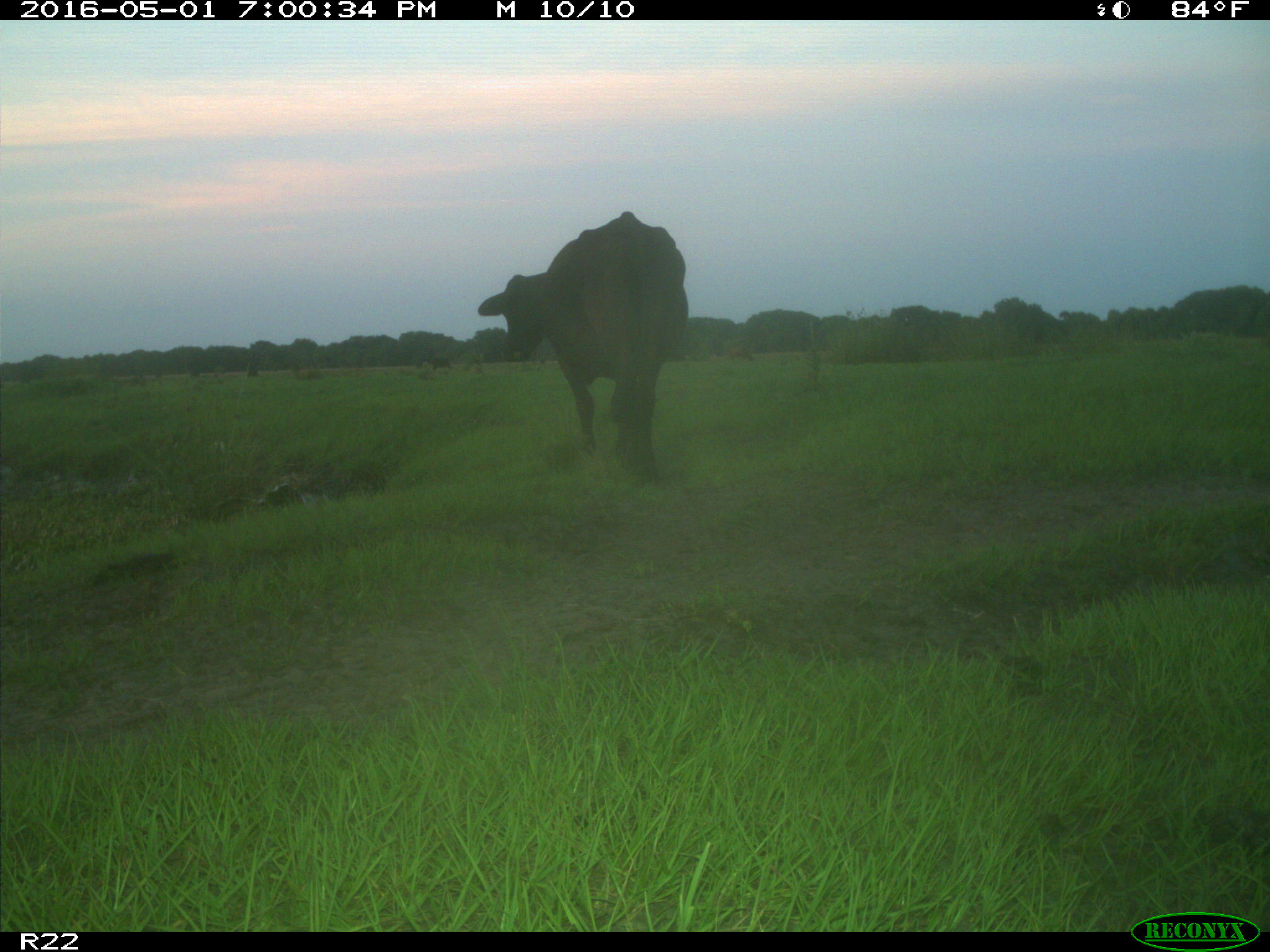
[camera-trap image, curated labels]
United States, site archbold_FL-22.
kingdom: Animalia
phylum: Chordata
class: Mammalia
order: Artiodactyla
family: Bovidae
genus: Bos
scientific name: Bos taurus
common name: domestic cow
Bos taurus (domestic cow).